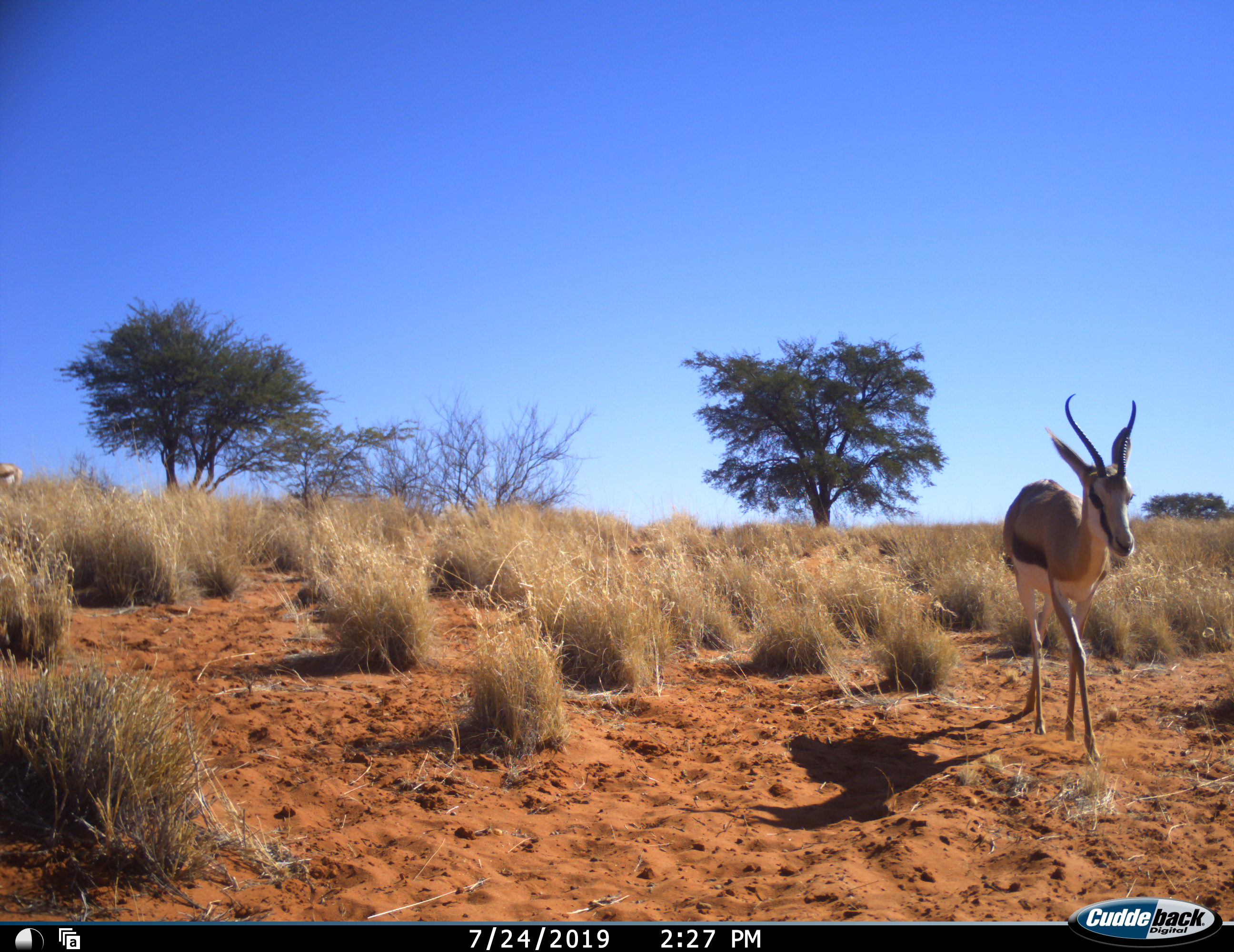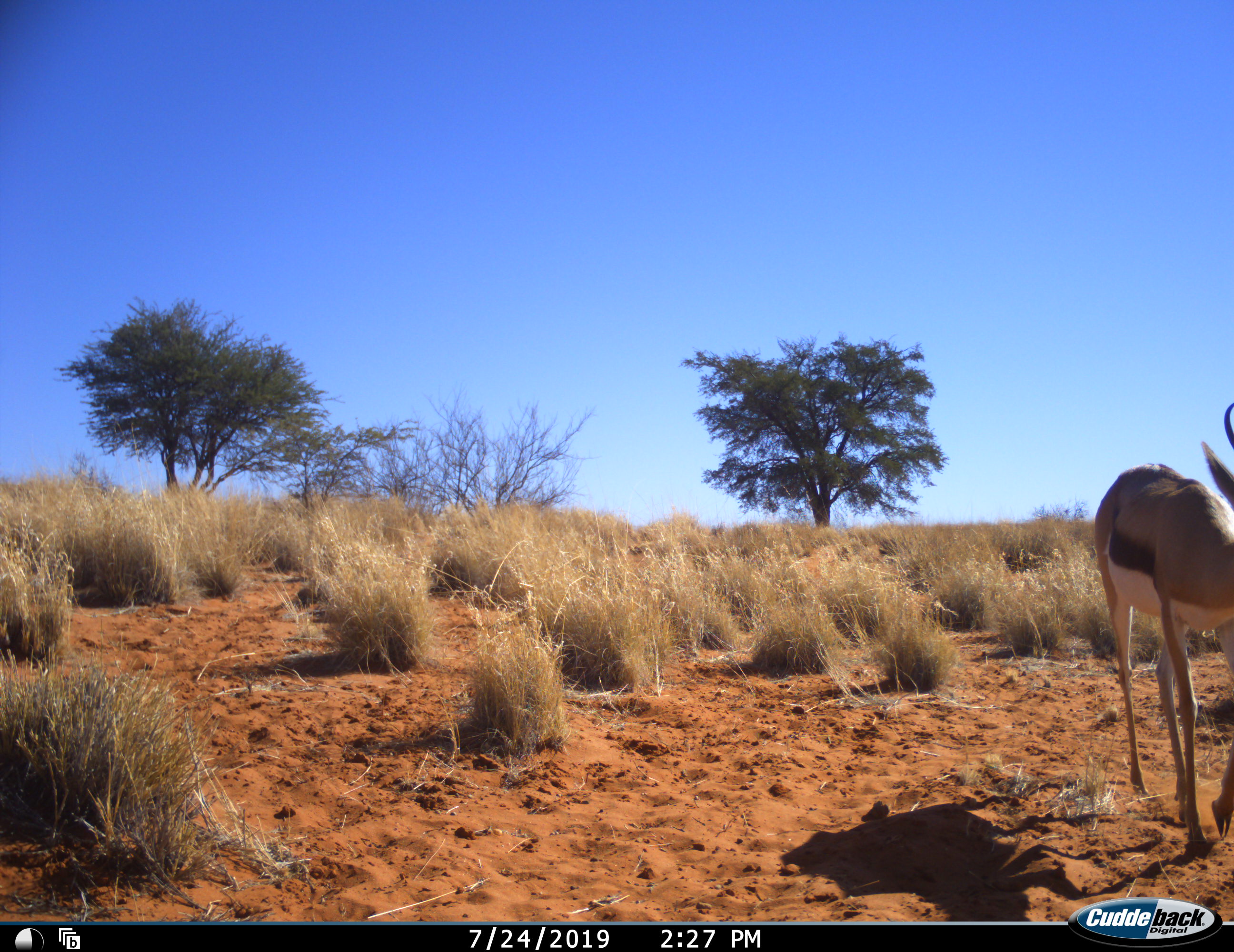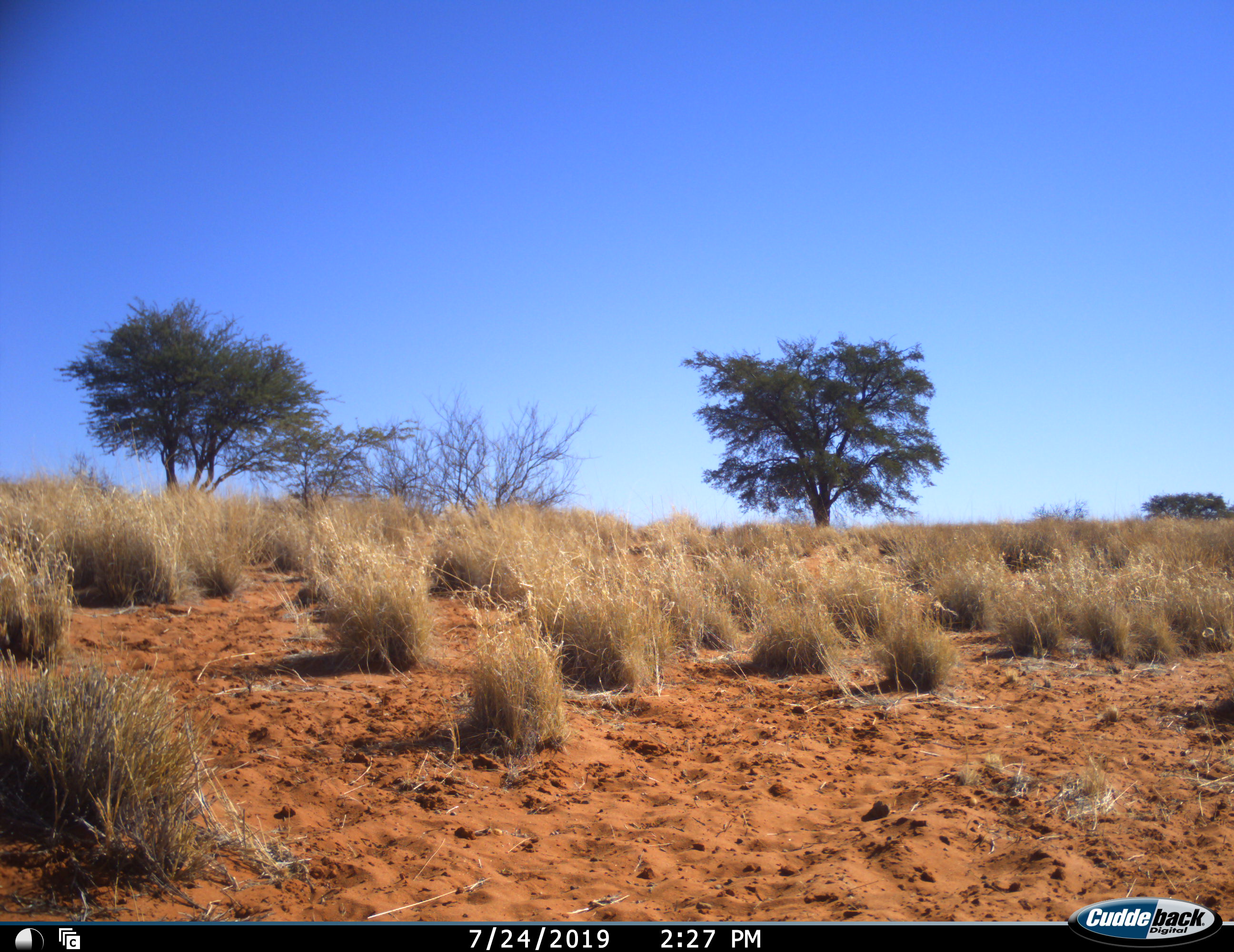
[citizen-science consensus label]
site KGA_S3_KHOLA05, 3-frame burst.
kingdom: Animalia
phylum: Chordata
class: Mammalia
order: Artiodactyla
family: Bovidae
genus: Antidorcas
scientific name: Antidorcas marsupialis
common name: springbok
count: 1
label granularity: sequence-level